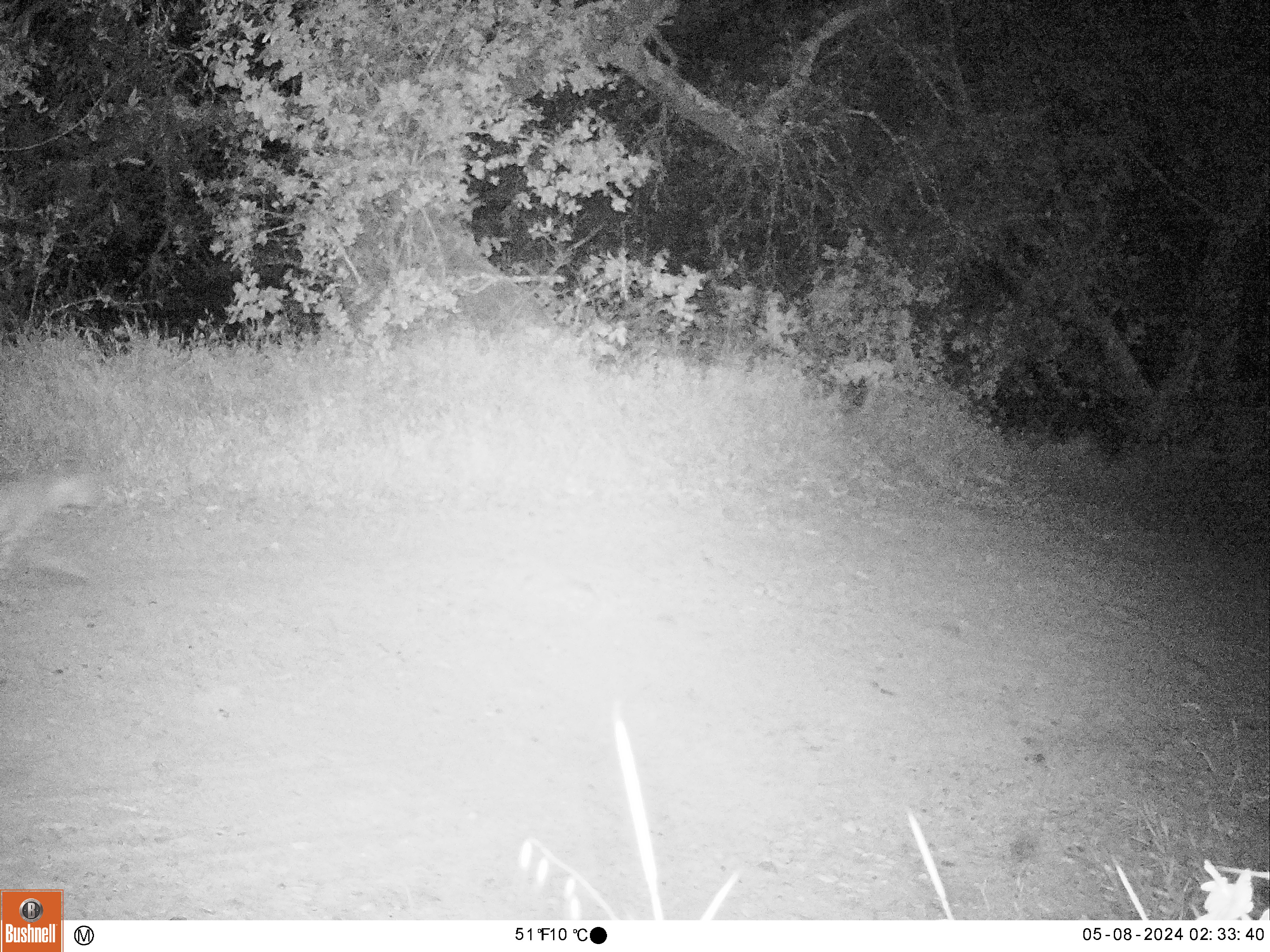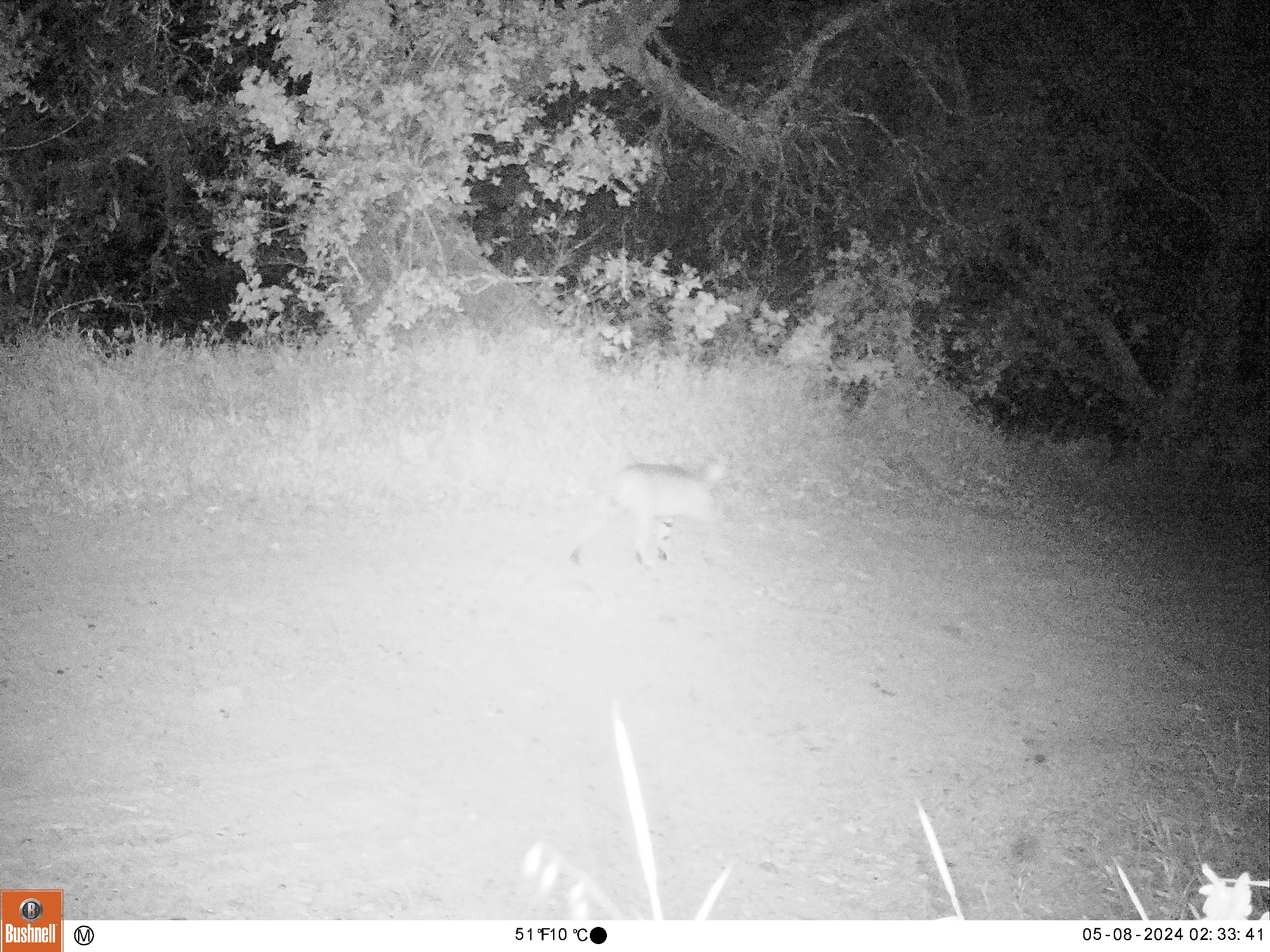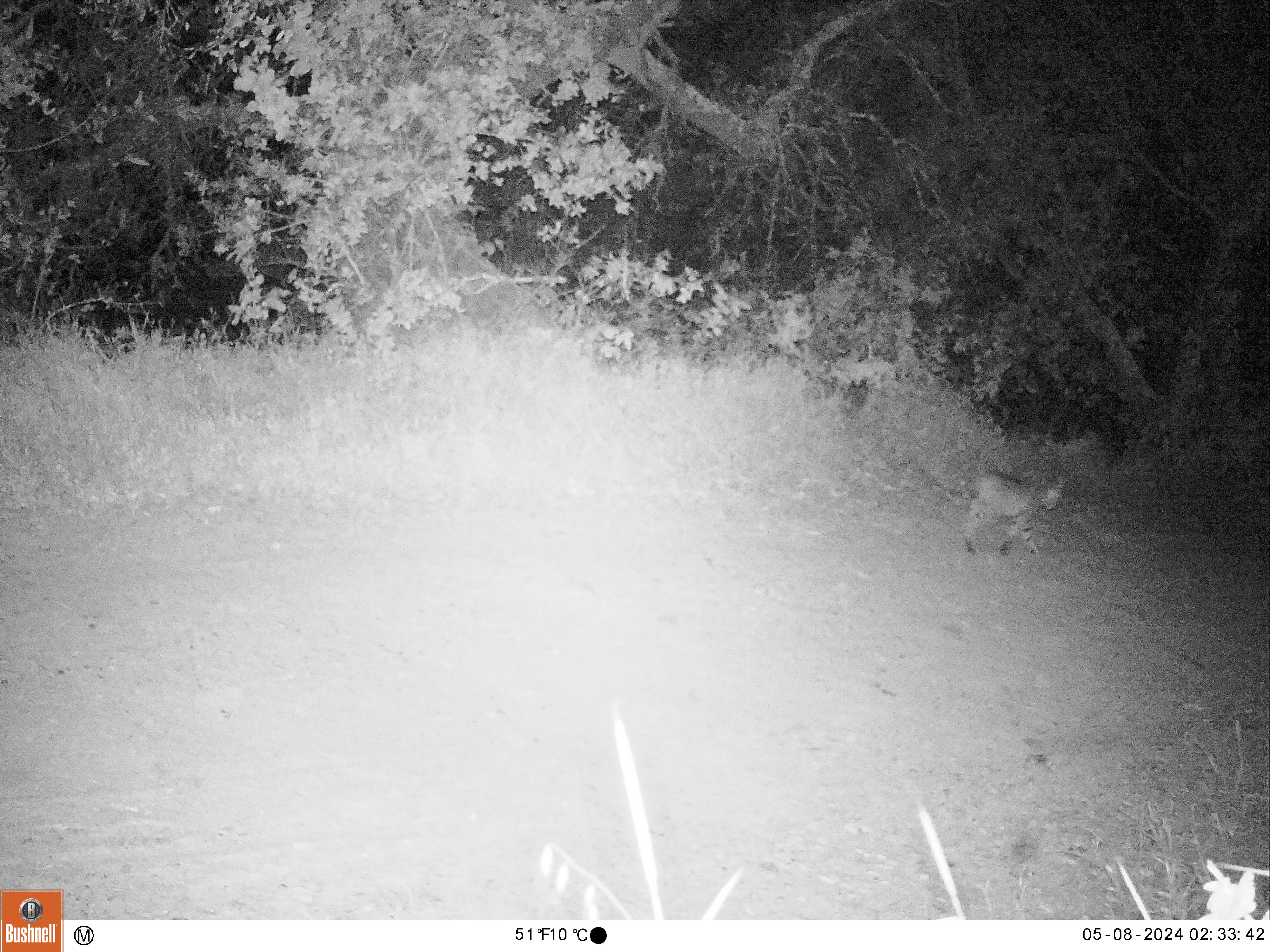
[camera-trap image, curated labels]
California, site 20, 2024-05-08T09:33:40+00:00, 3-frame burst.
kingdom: Animalia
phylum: Chordata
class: Mammalia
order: Carnivora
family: Felidae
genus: Lynx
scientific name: Lynx rufus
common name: bobcat